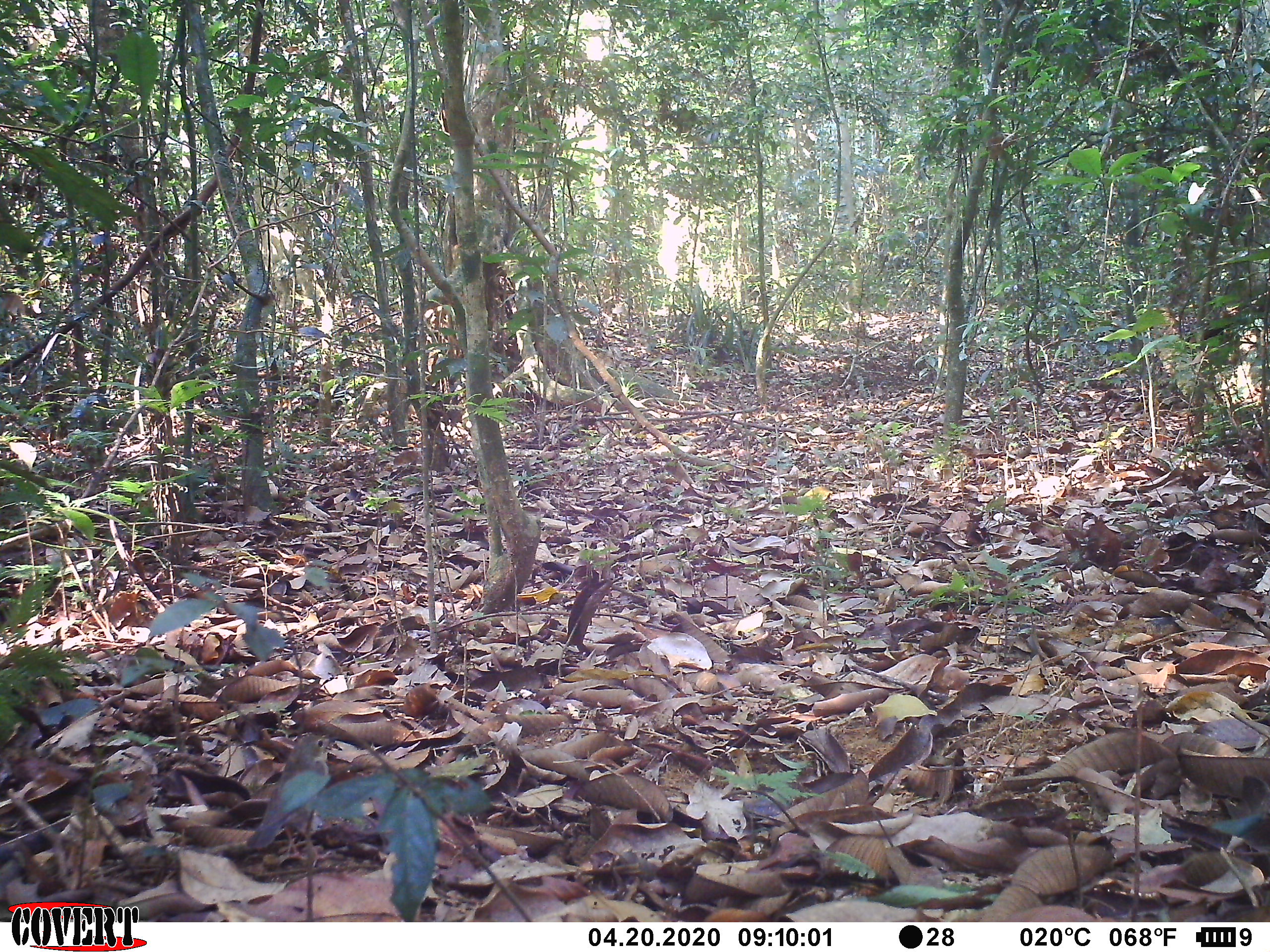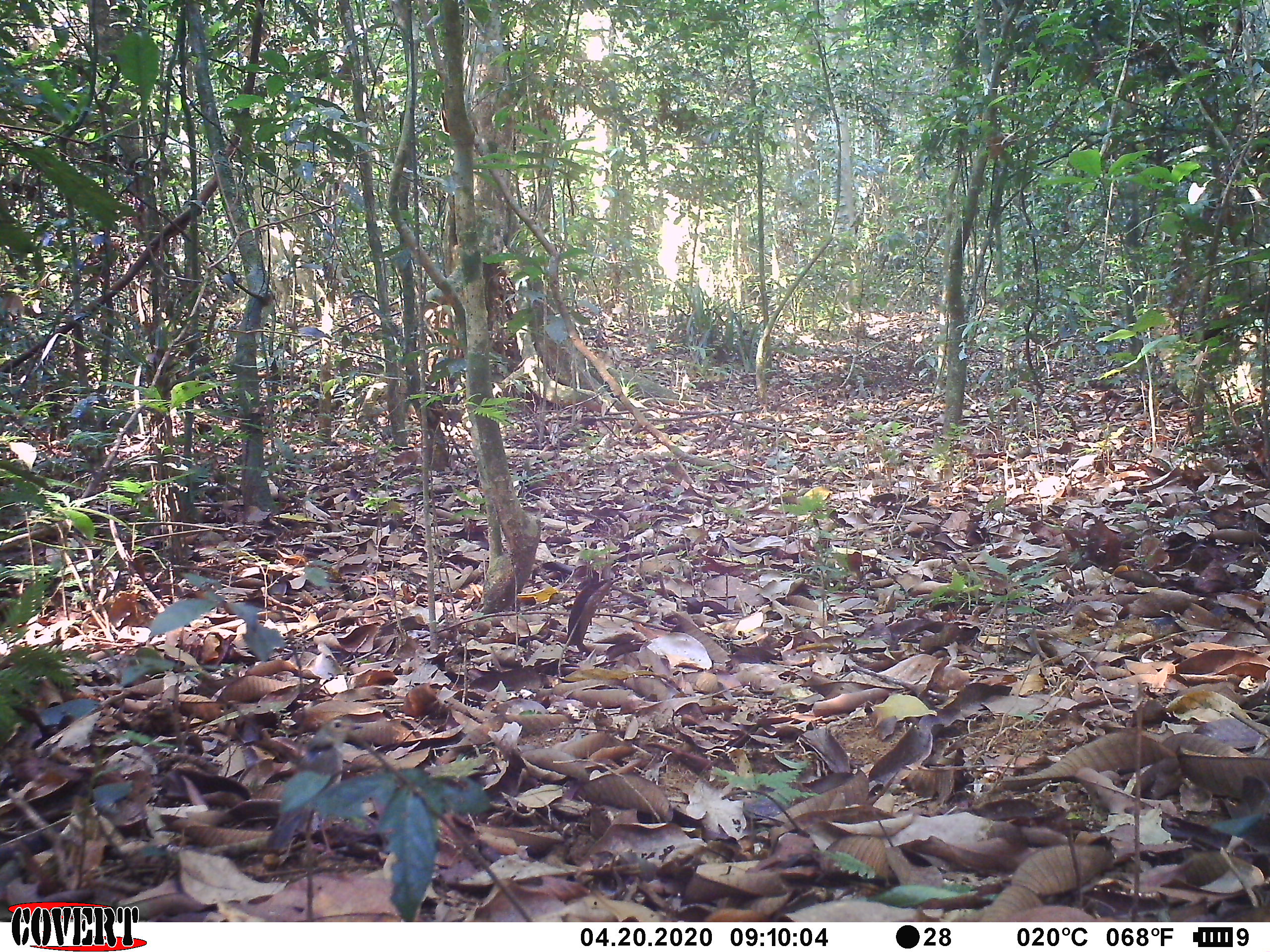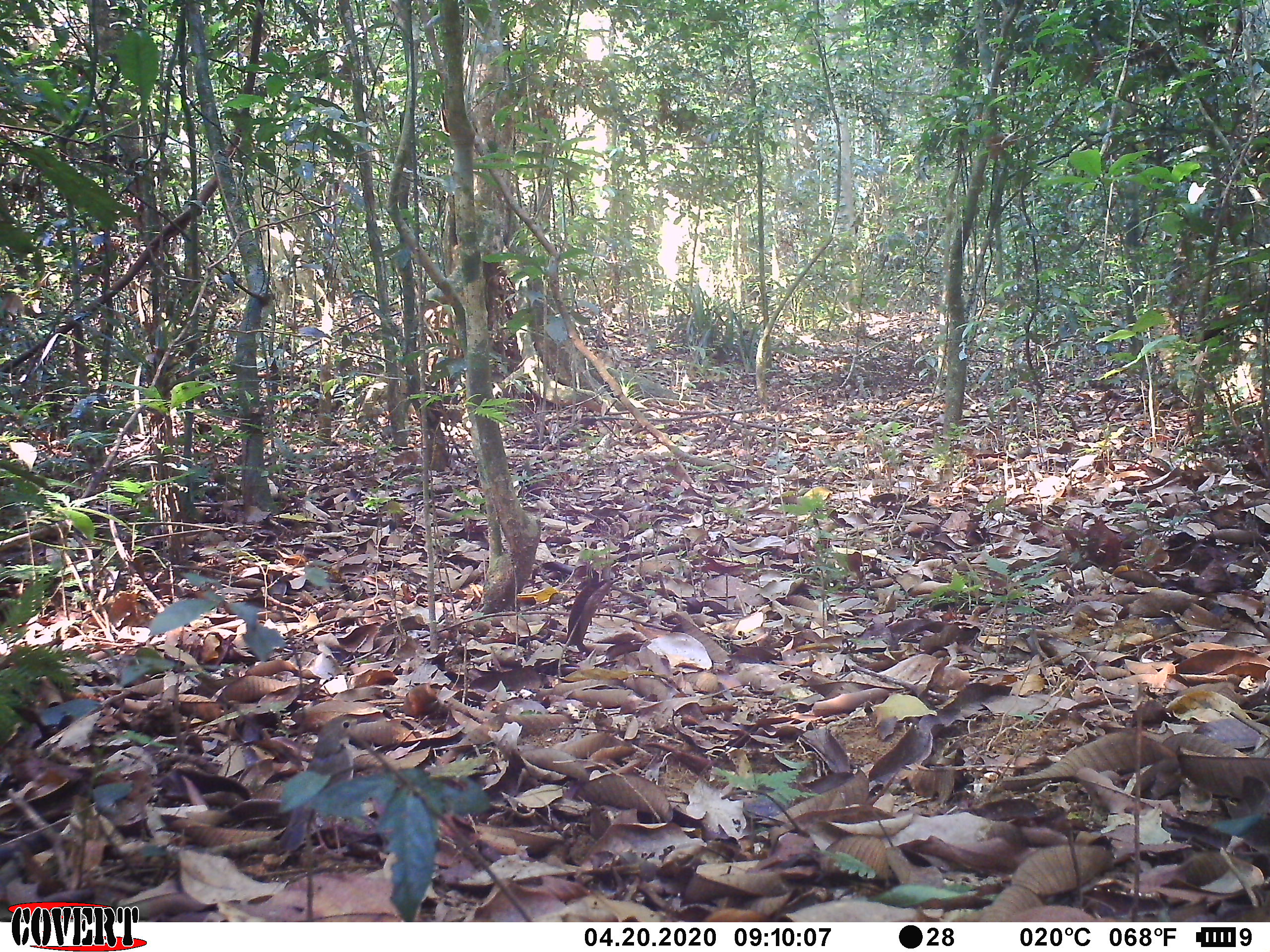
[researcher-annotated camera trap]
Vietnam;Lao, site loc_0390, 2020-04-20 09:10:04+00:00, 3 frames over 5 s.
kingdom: Animalia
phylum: Chordata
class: Aves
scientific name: Aves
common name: bird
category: unidentified bird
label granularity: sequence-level